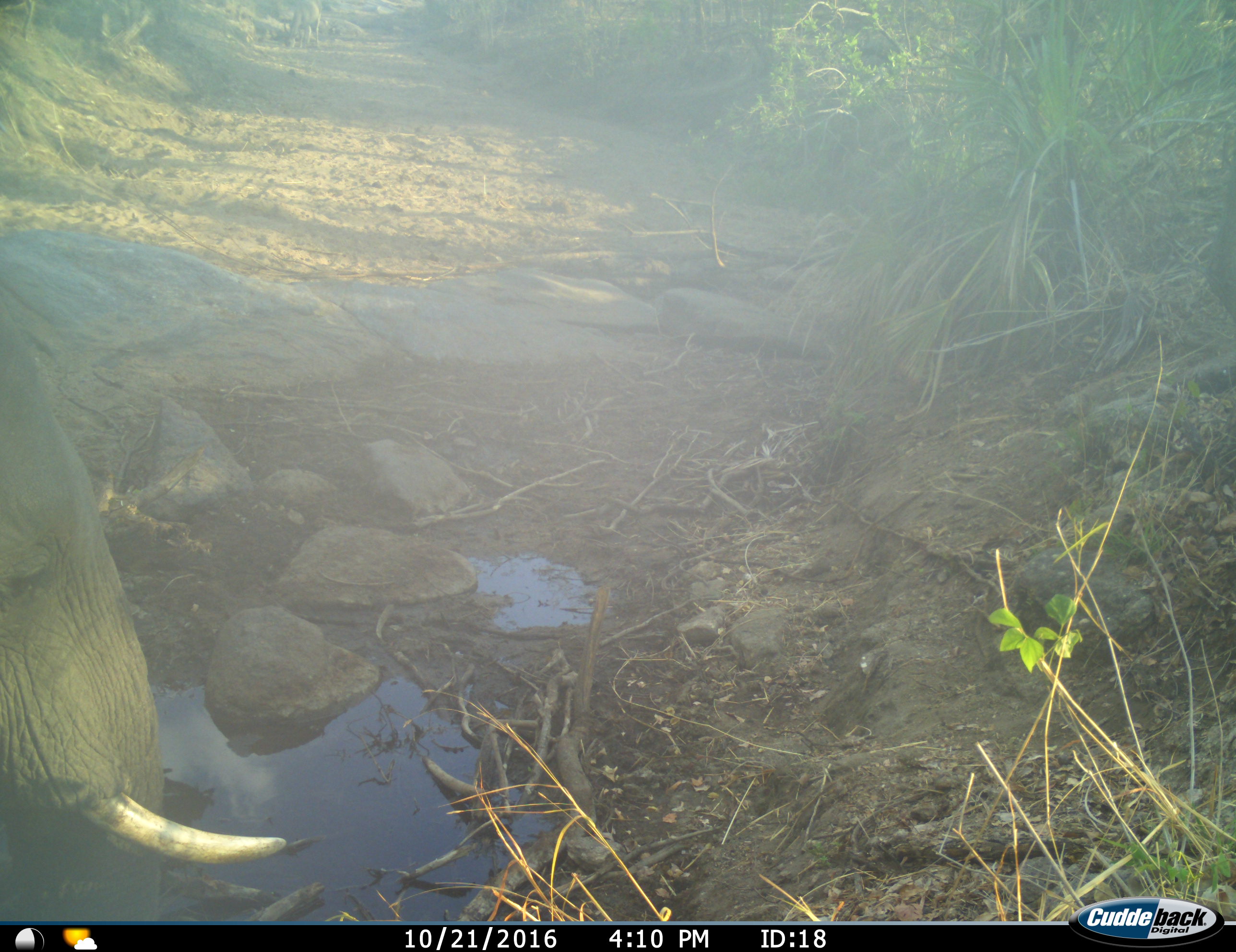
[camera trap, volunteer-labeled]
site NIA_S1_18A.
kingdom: Animalia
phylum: Chordata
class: Mammalia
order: Proboscidea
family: Elephantidae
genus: Loxodonta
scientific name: Loxodonta africana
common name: african bush elephant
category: elephant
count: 1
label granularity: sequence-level